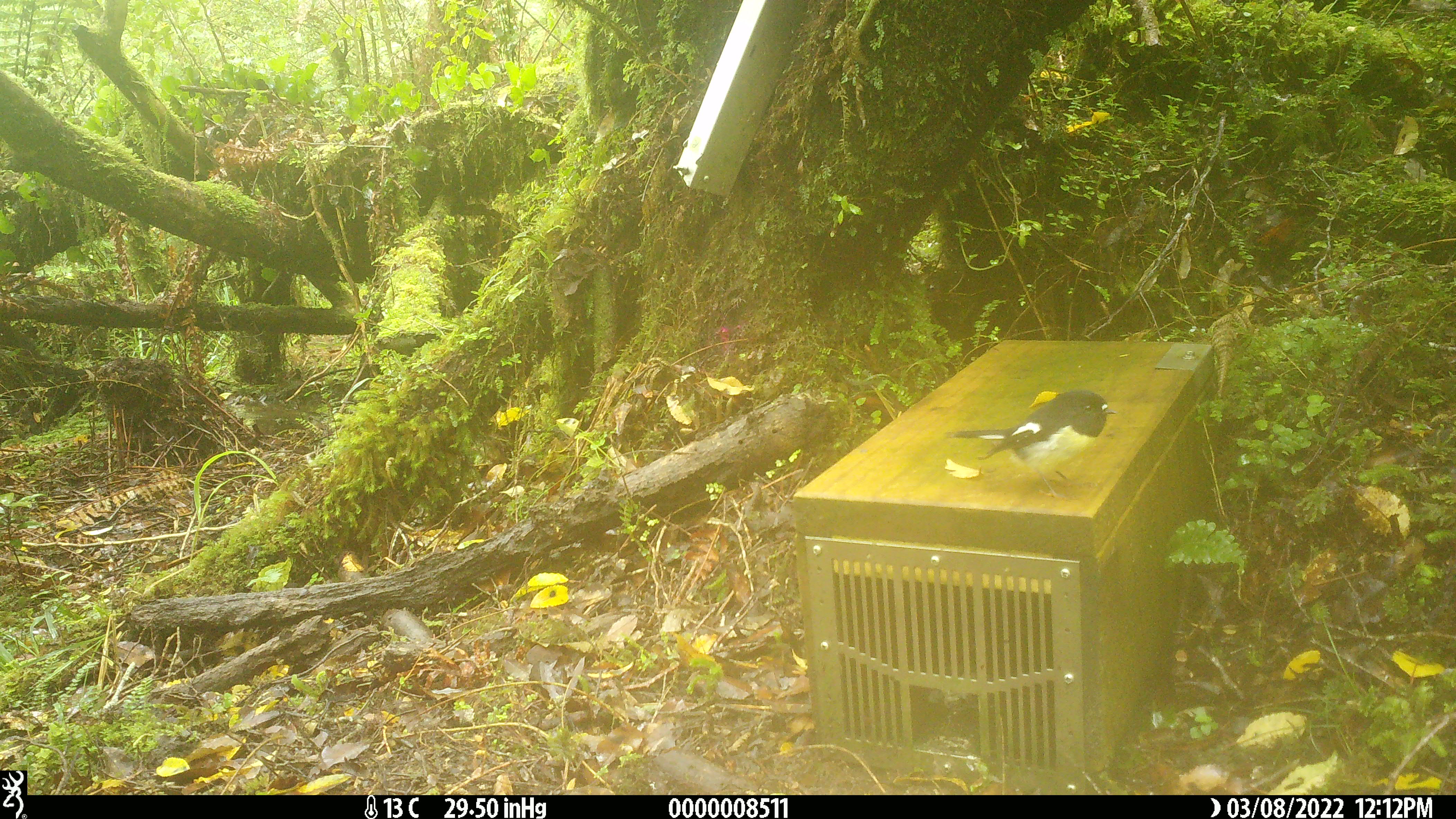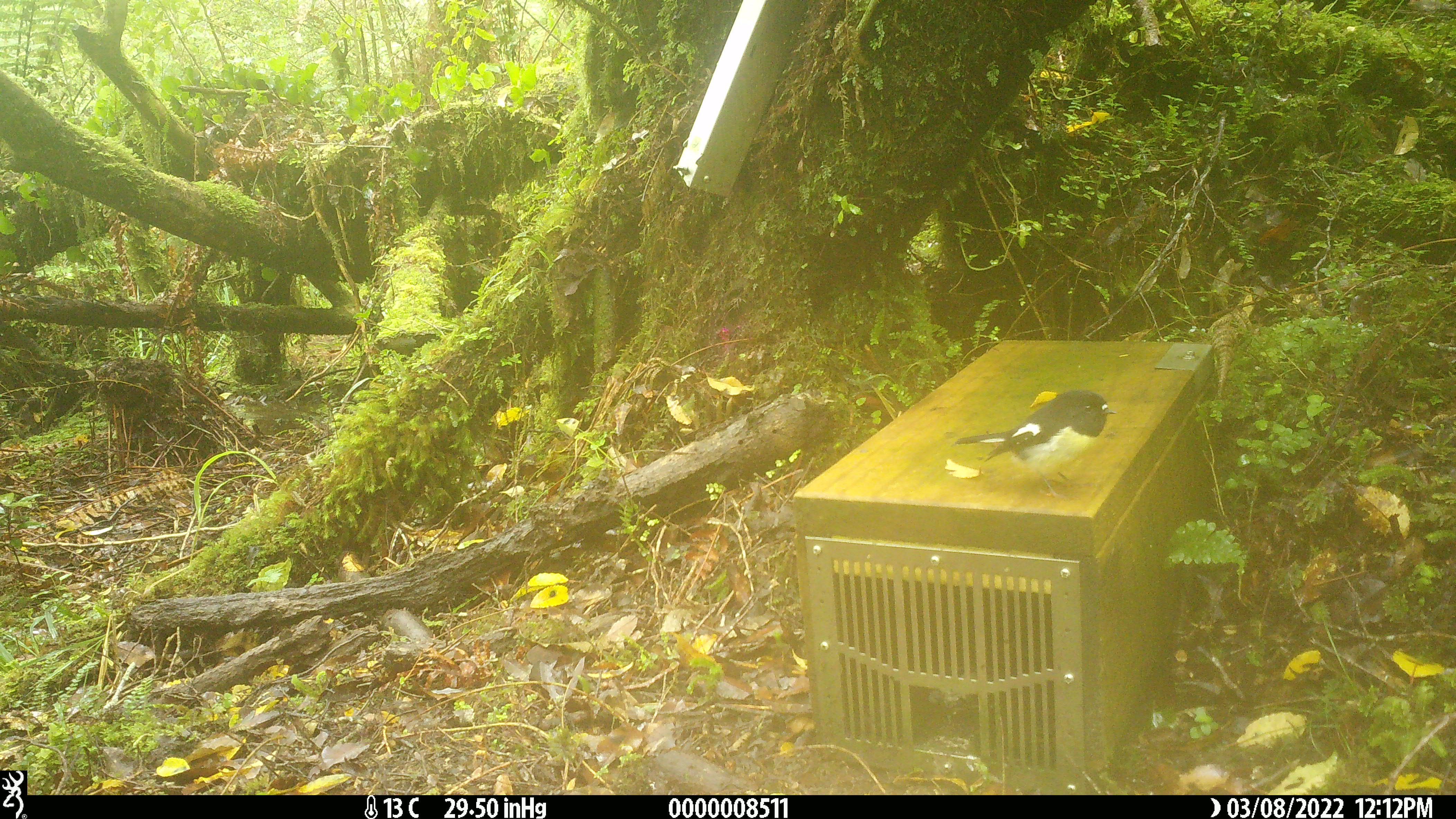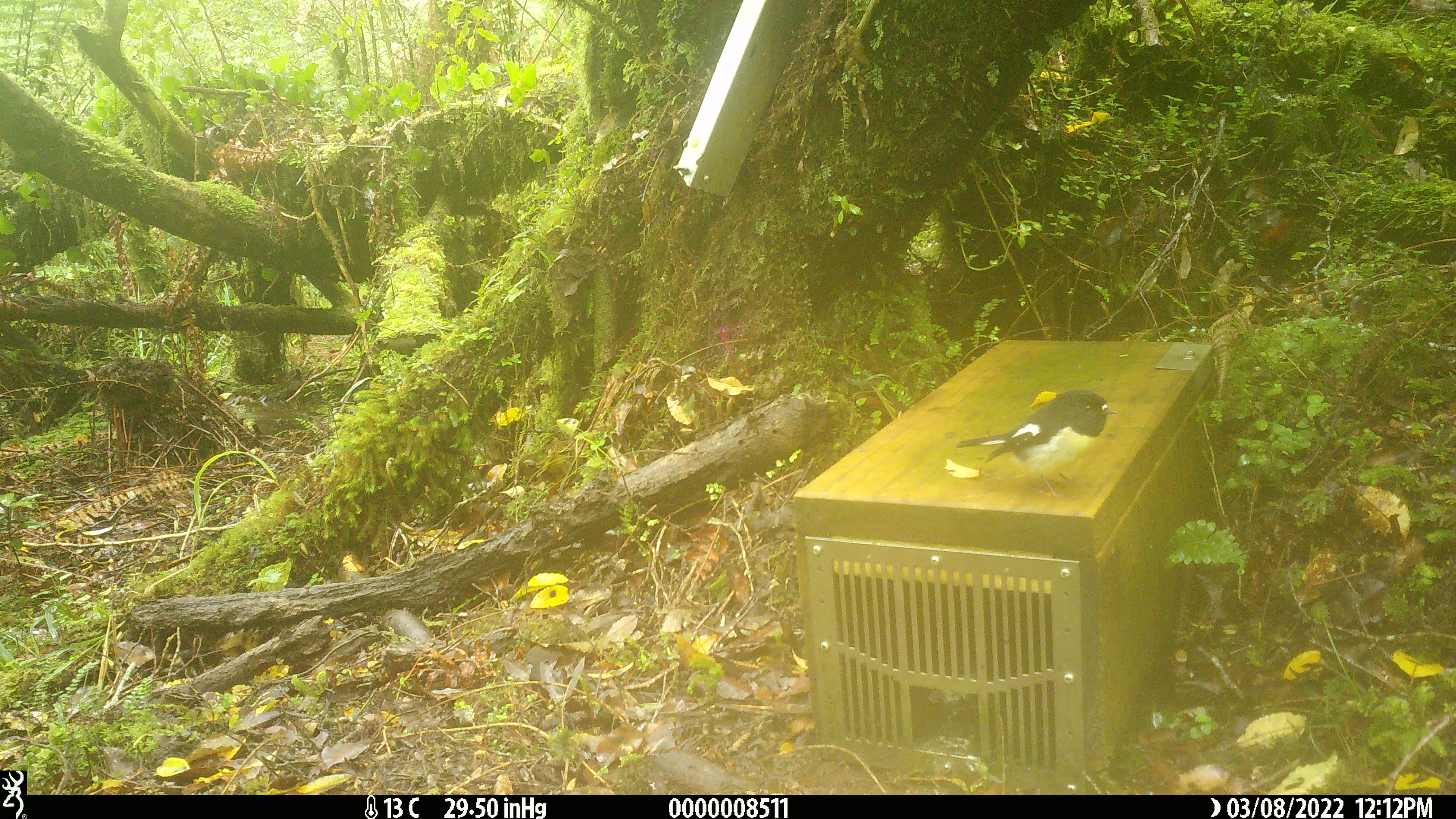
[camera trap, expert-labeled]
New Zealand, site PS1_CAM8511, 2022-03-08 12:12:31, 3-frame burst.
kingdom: Animalia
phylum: Chordata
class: Aves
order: Passeriformes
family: Petroicidae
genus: Petroica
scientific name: Petroica macrocephala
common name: tomtit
Tomtit (Petroica macrocephala).